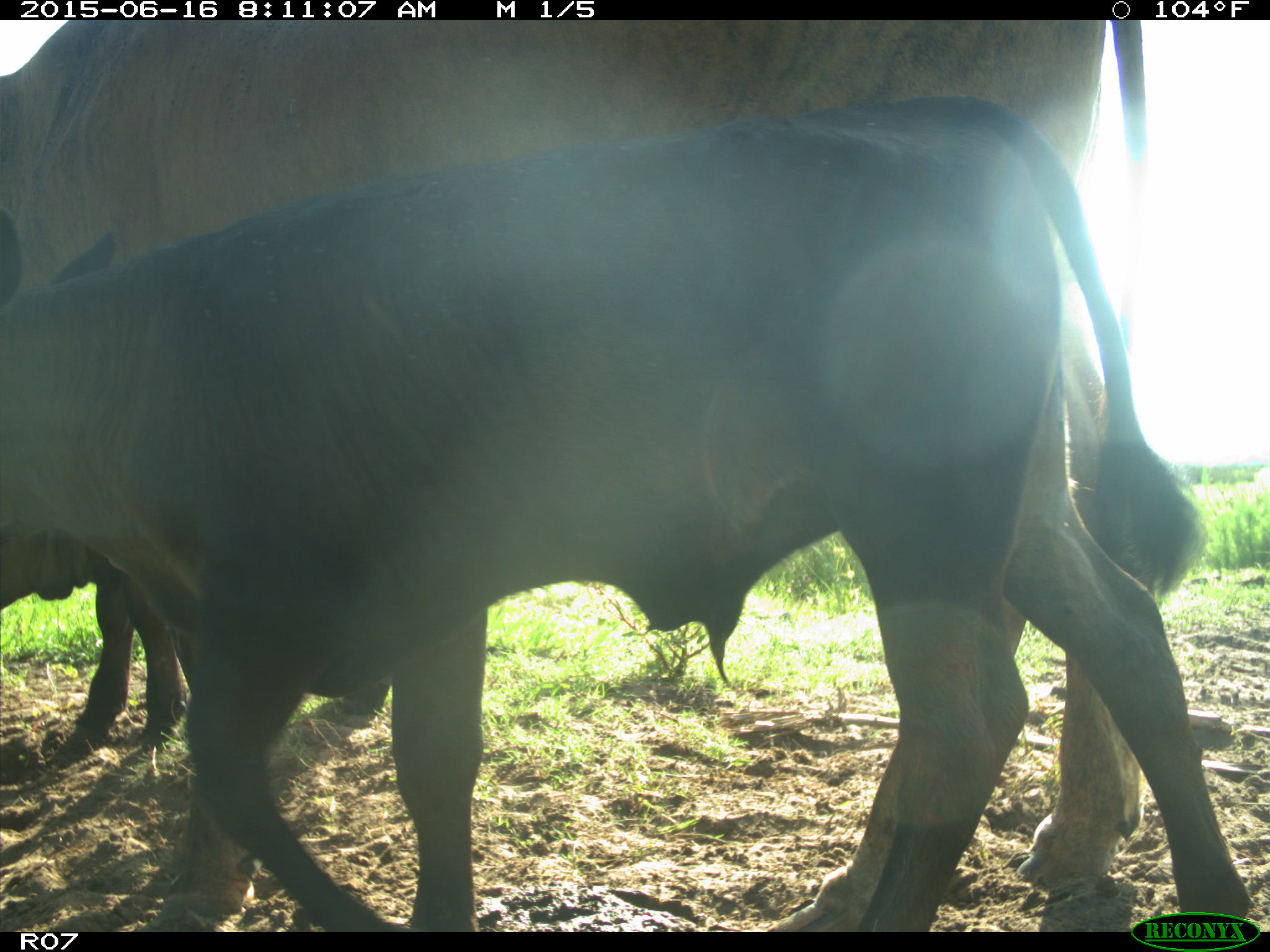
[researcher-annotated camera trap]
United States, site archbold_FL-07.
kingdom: Animalia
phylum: Chordata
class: Mammalia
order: Artiodactyla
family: Bovidae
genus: Bos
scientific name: Bos taurus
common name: domestic cow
Bos taurus (domestic cow).